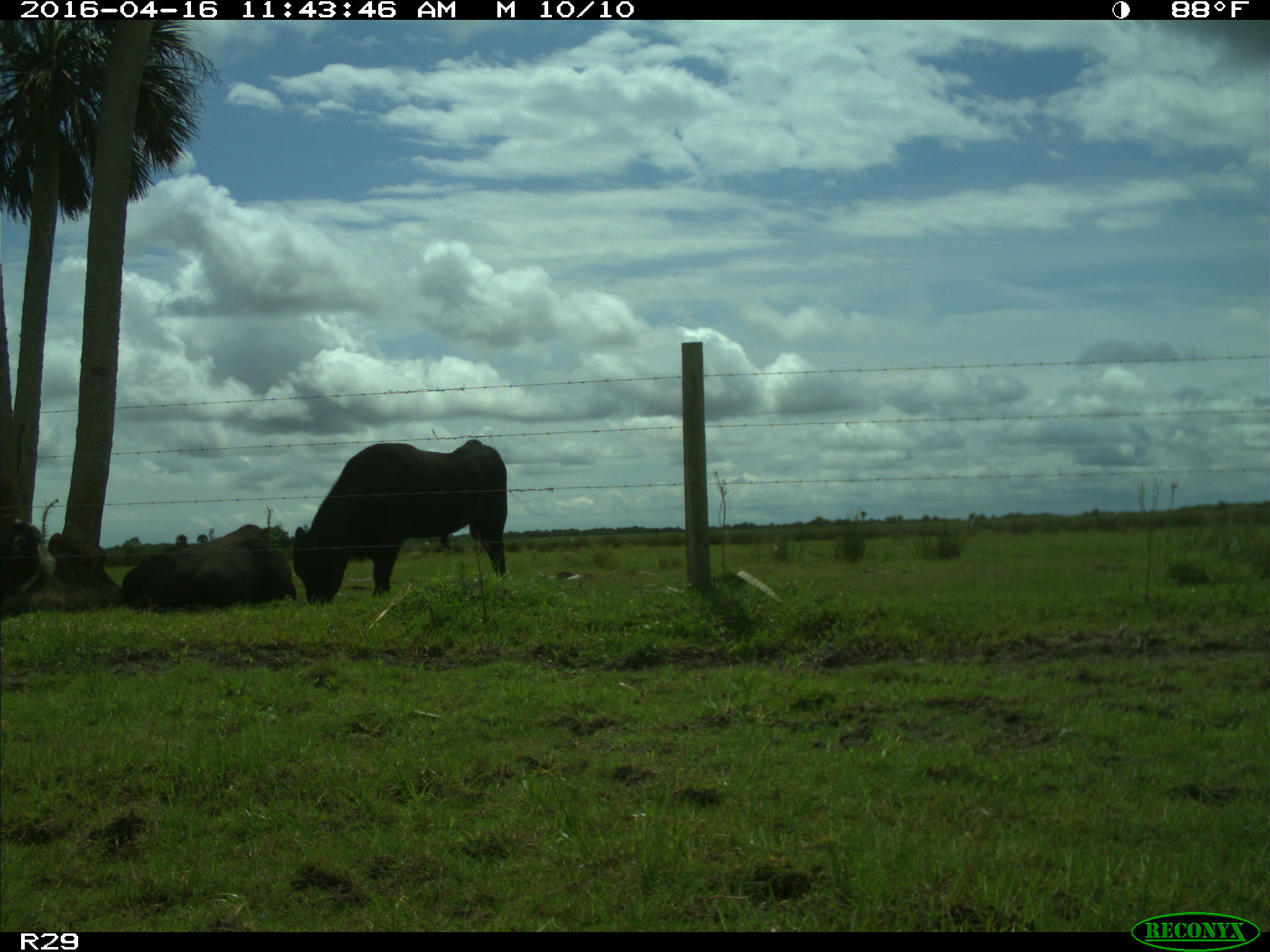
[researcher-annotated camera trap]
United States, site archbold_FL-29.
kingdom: Animalia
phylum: Chordata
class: Mammalia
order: Artiodactyla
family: Bovidae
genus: Bos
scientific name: Bos taurus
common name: domestic cow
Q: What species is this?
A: Bos taurus (domestic cow).